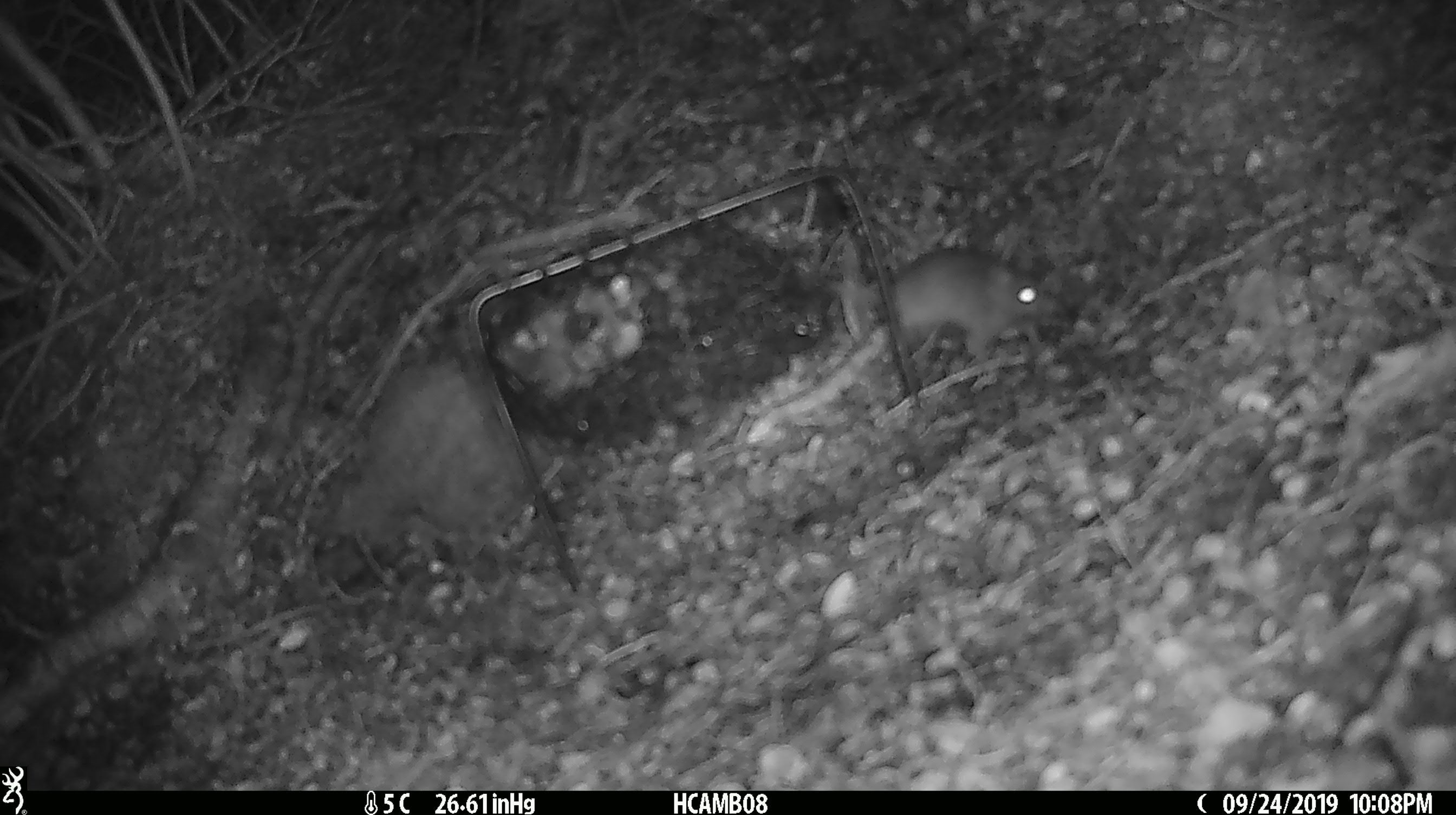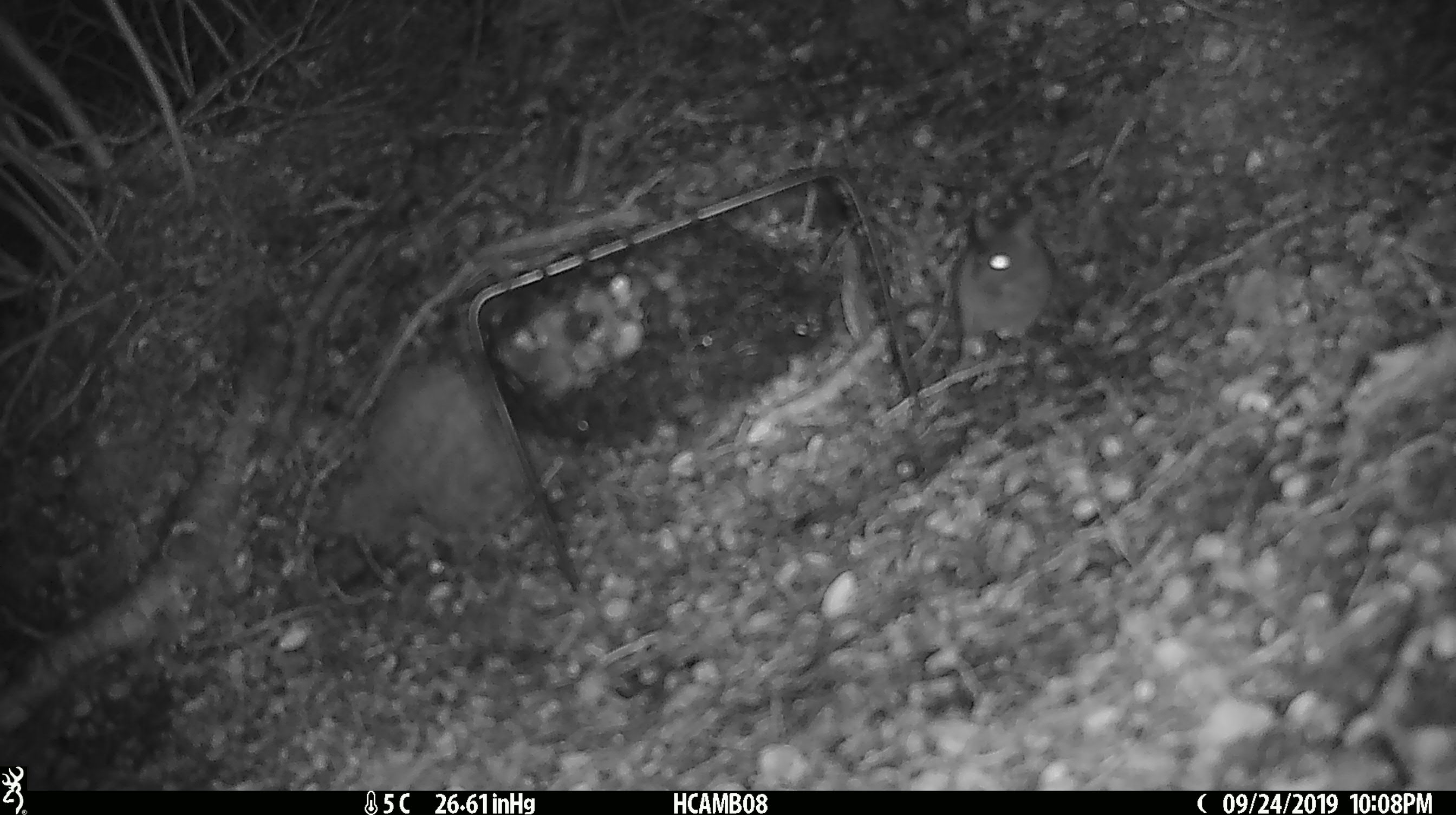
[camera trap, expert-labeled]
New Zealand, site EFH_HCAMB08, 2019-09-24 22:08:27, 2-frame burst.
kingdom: Animalia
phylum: Chordata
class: Mammalia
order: Rodentia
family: Muridae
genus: Mus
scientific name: Mus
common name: mouse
Mouse (Mus).